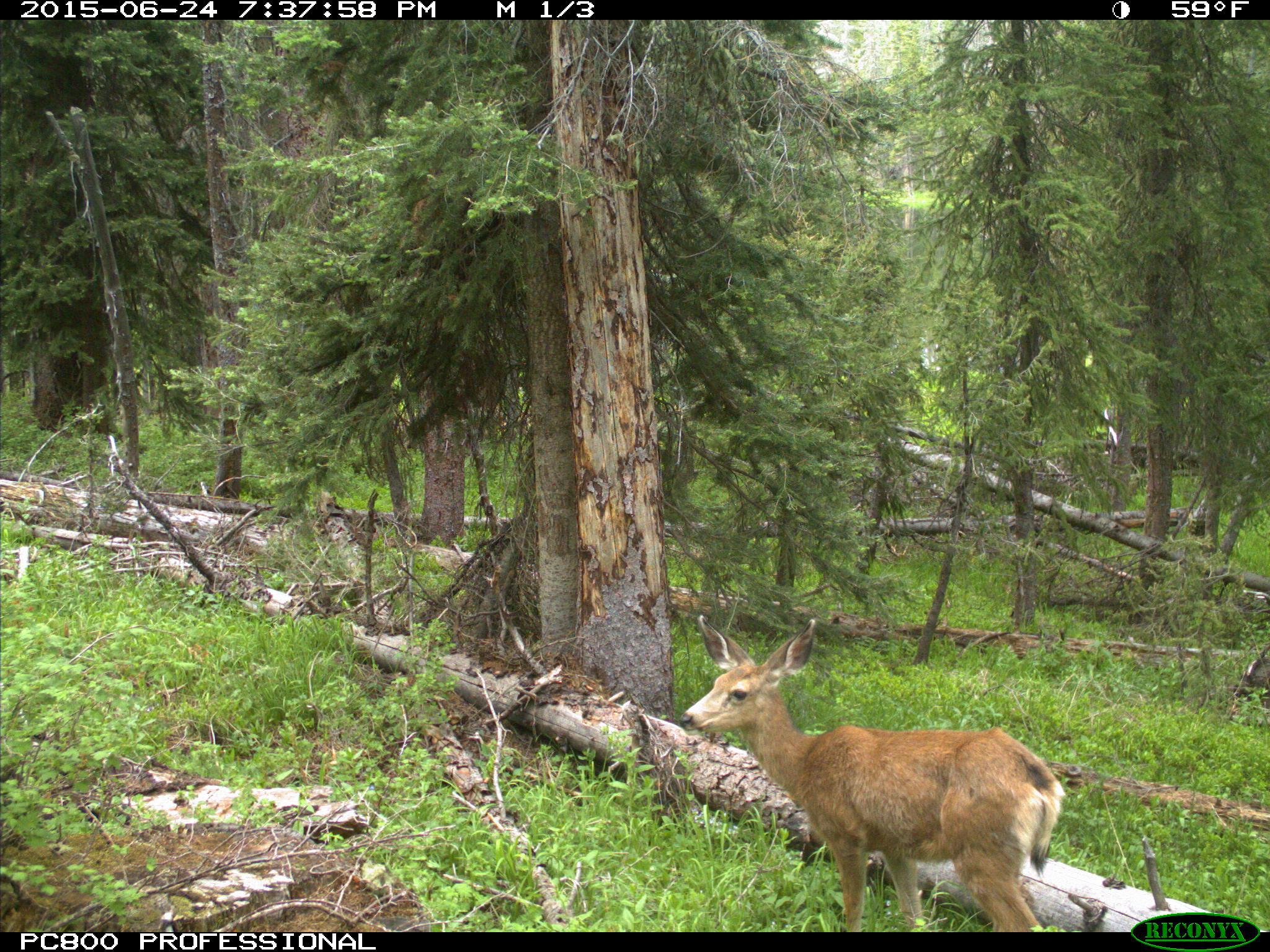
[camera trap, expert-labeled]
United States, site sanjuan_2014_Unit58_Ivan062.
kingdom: Animalia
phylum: Chordata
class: Mammalia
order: Artiodactyla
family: Cervidae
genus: Odocoileus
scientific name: Odocoileus hemionus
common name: mule deer